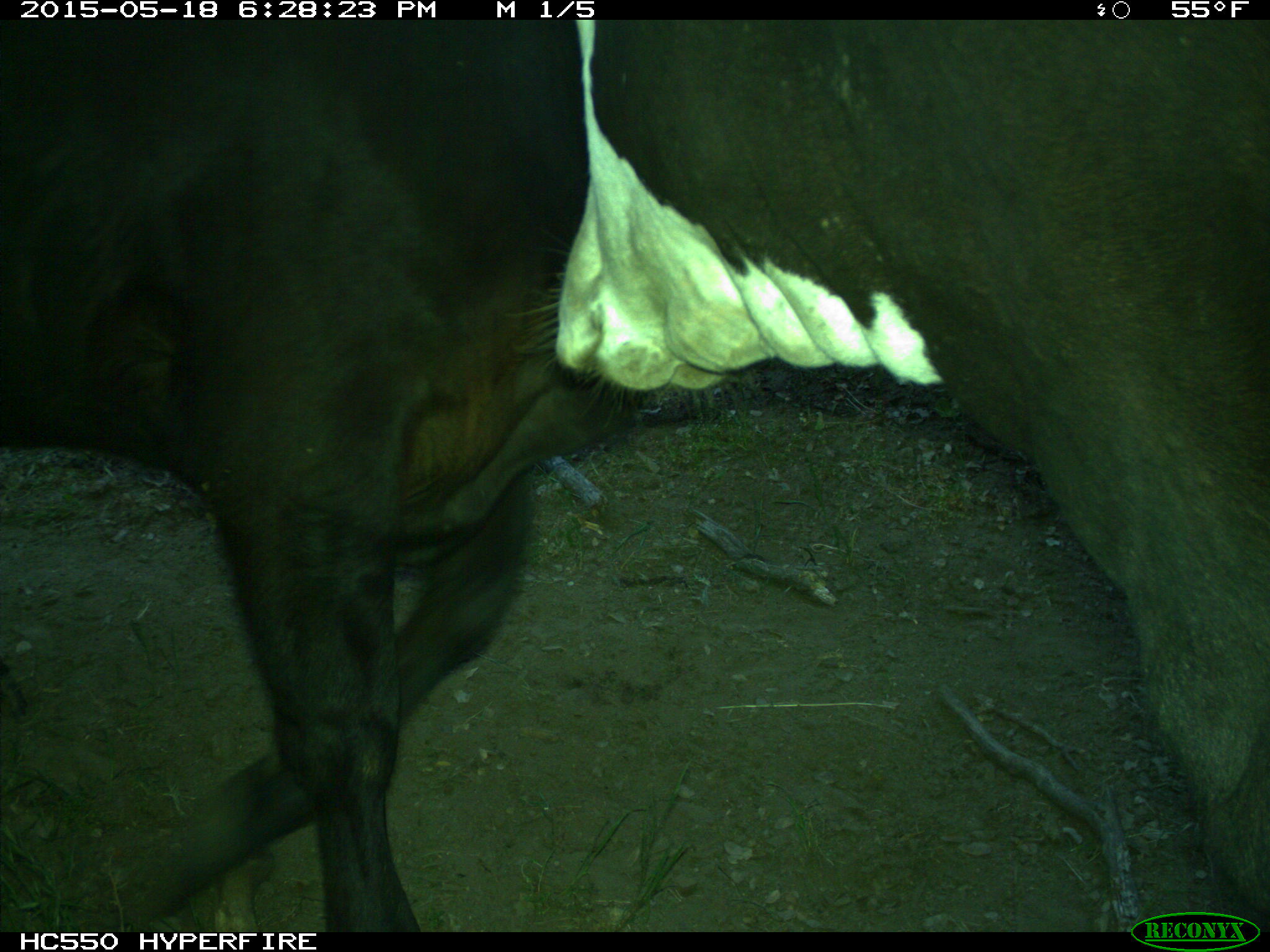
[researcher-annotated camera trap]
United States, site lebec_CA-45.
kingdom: Animalia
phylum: Chordata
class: Mammalia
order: Artiodactyla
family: Bovidae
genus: Bos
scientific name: Bos taurus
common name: domestic cow